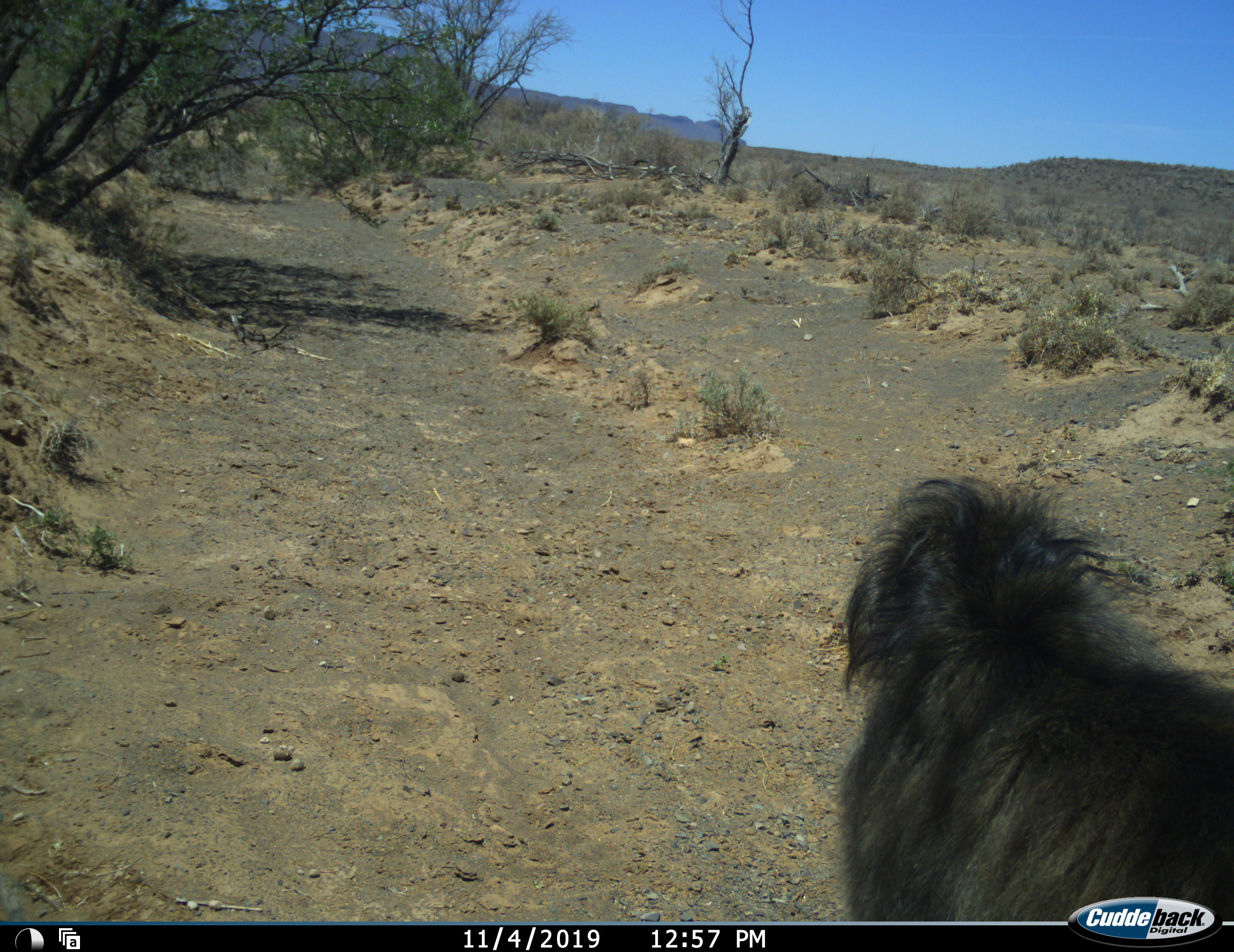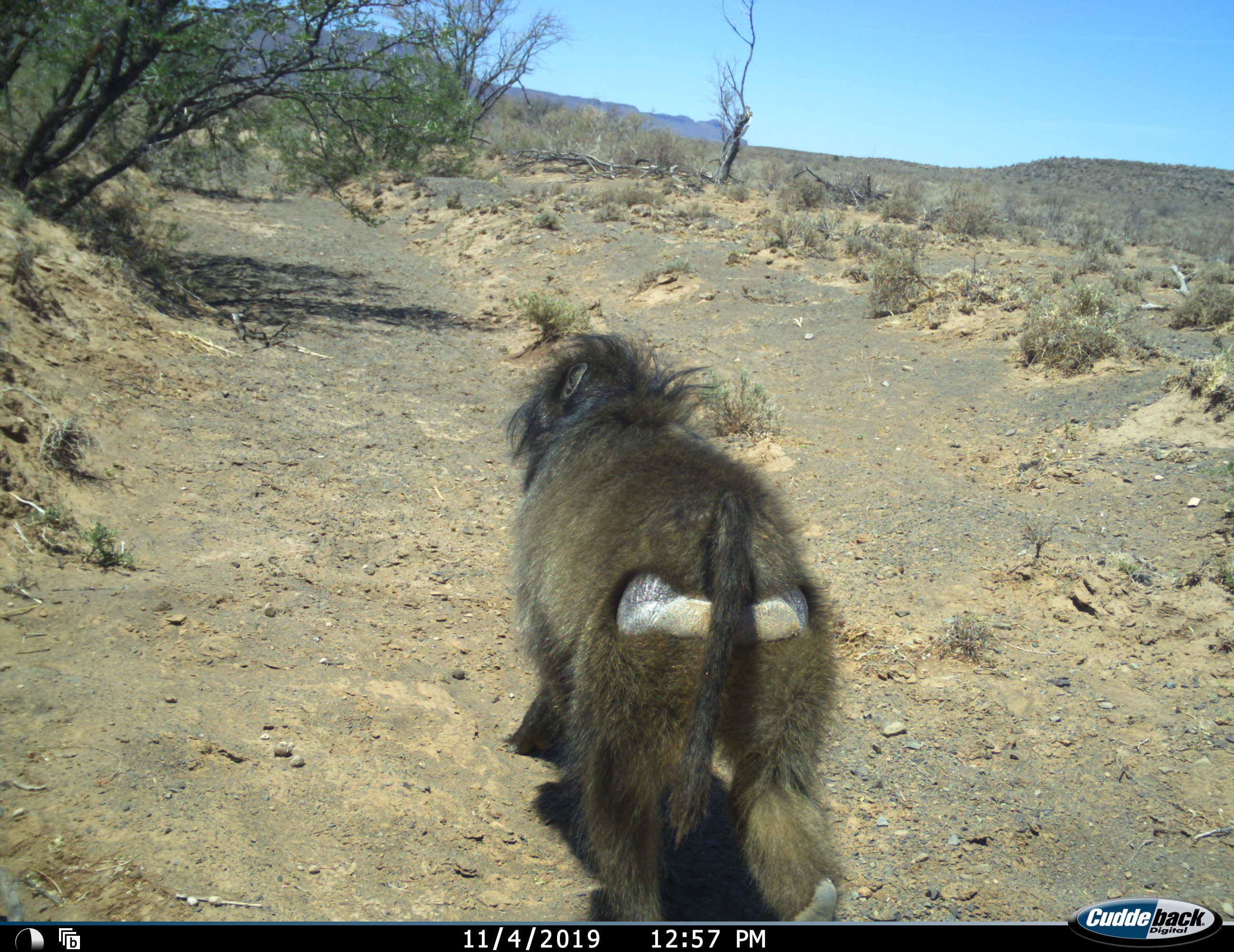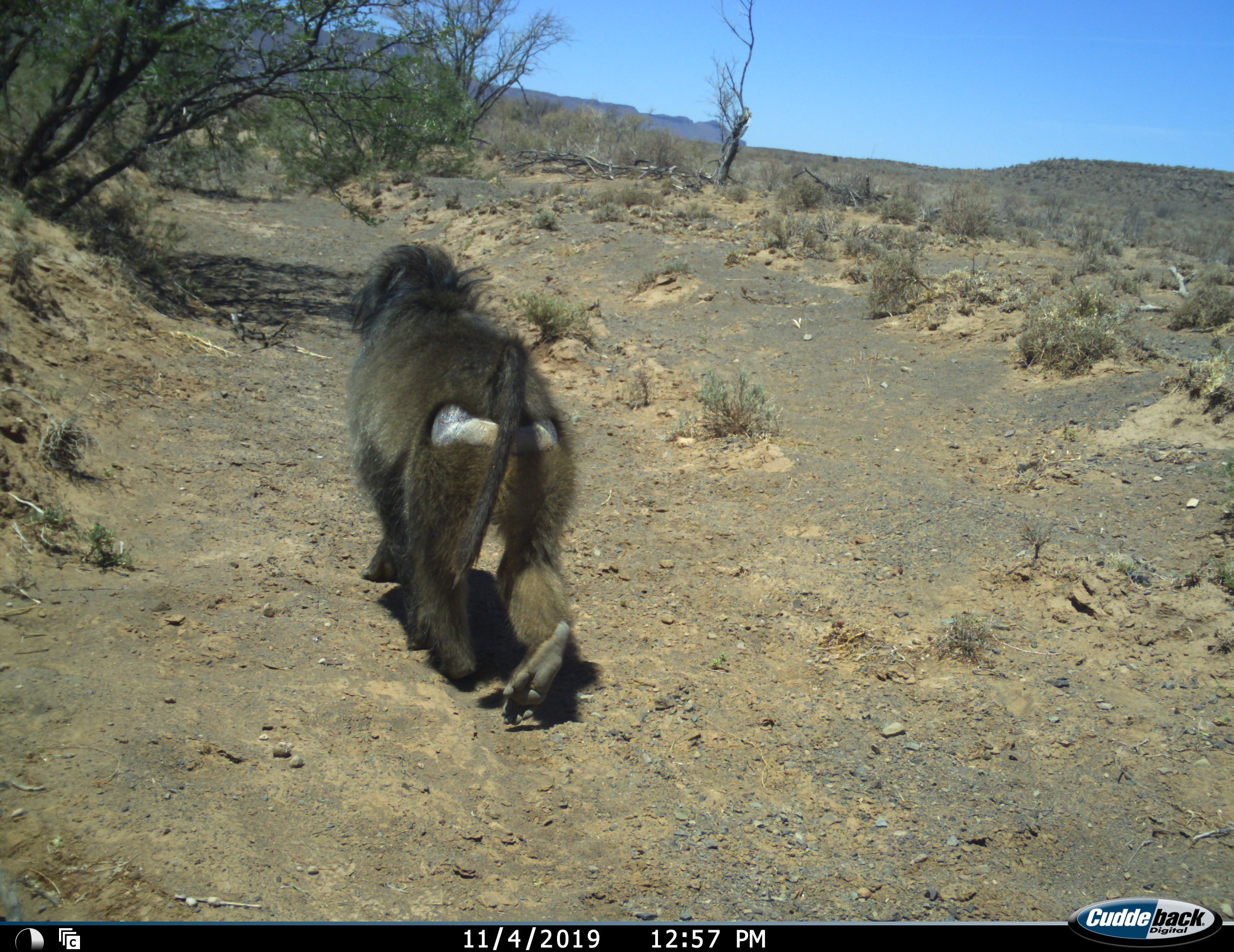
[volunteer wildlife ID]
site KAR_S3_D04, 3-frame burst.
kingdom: Animalia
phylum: Chordata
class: Mammalia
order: Primates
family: Cercopithecidae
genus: Papio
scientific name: Papio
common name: baboon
Baboon (Papio), count 1. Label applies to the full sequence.